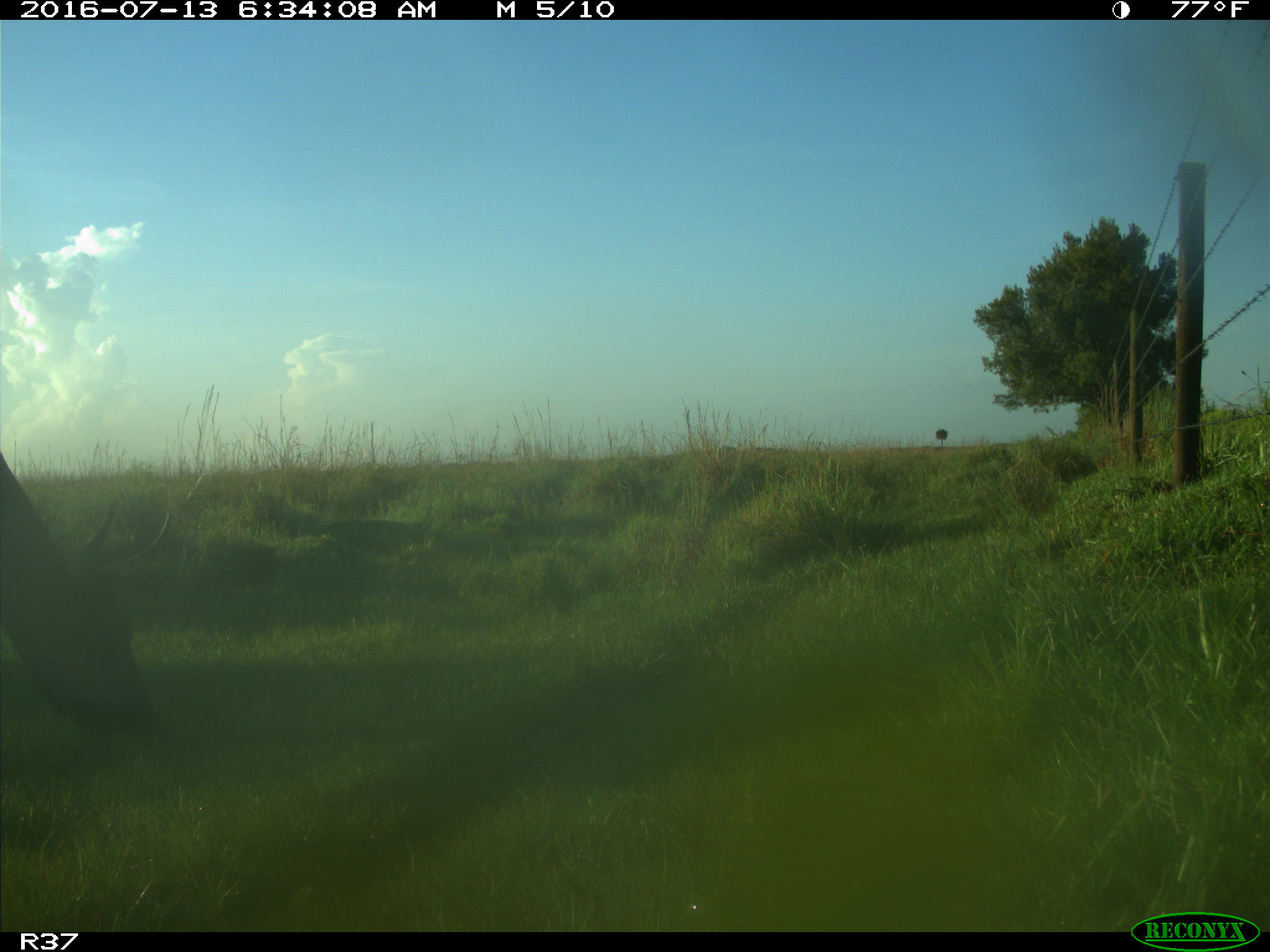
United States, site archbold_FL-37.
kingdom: Animalia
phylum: Chordata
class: Mammalia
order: Artiodactyla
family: Bovidae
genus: Bos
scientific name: Bos taurus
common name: domestic cow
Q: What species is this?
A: Bos taurus (domestic cow).